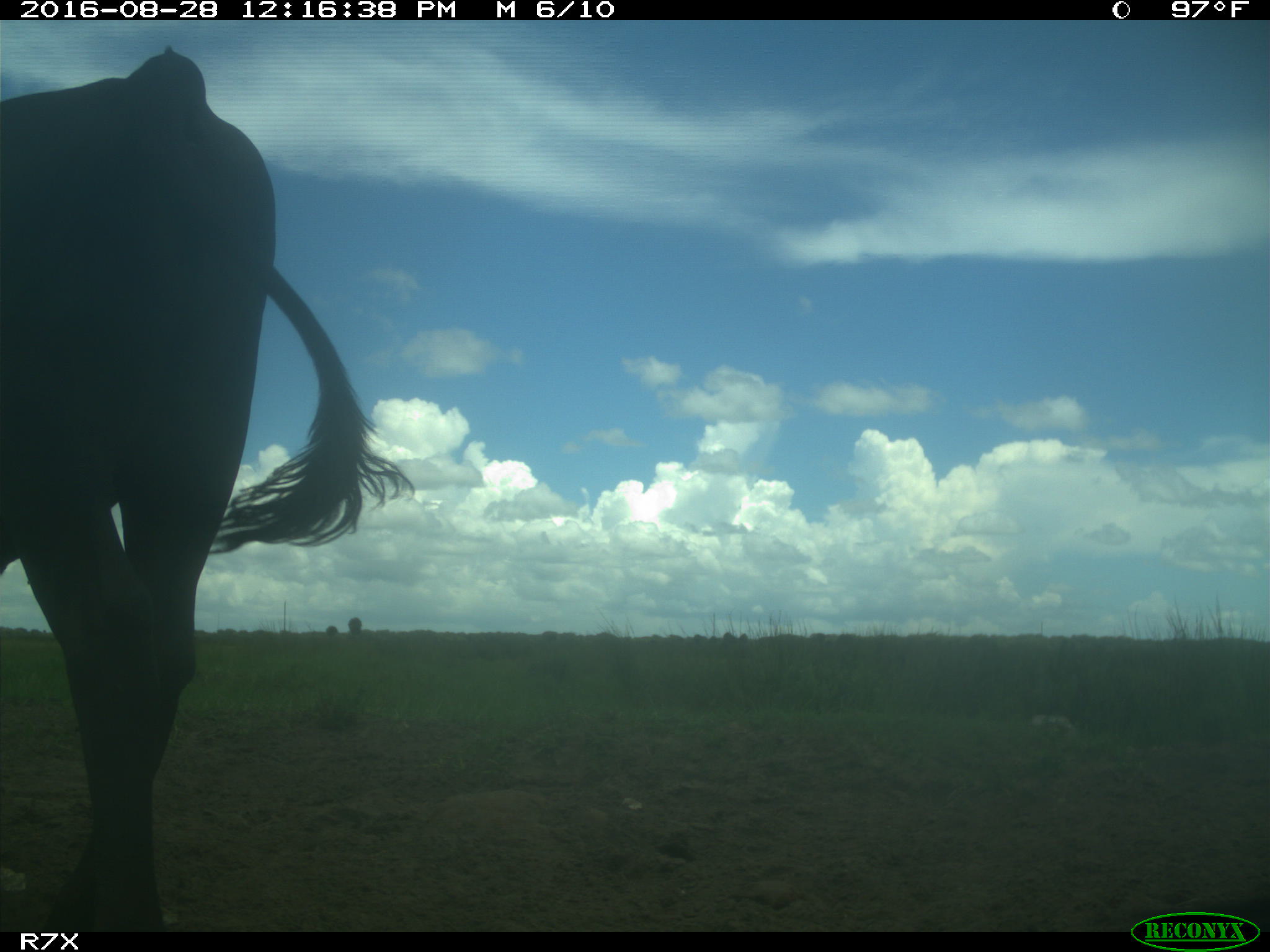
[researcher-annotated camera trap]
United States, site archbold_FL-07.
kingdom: Animalia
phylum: Chordata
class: Mammalia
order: Artiodactyla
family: Bovidae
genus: Bos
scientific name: Bos taurus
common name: domestic cow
Bos taurus (domestic cow).